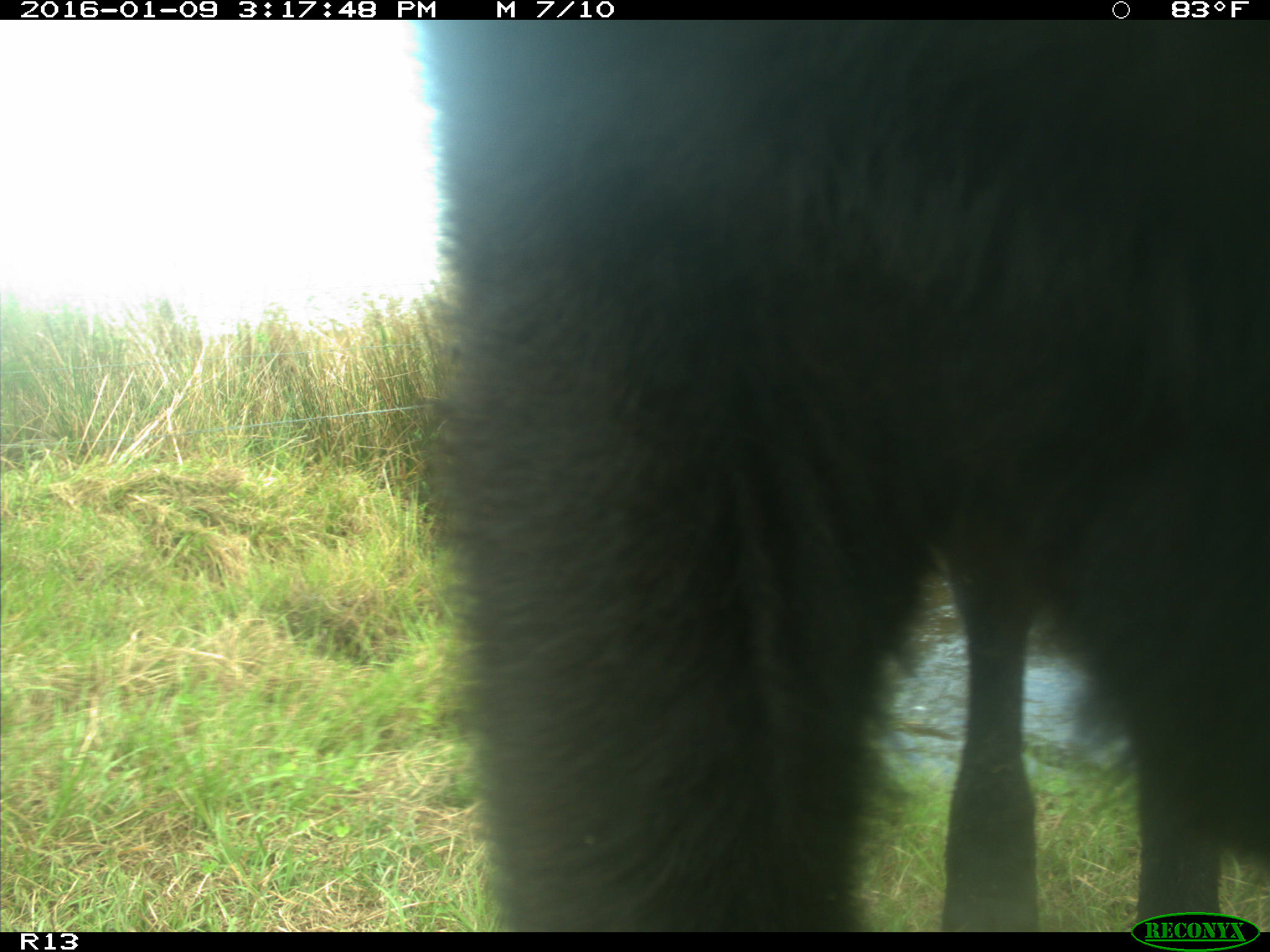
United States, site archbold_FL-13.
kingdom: Animalia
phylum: Chordata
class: Mammalia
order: Artiodactyla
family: Bovidae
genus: Bos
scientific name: Bos taurus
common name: domestic cow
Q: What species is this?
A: Bos taurus (domestic cow).